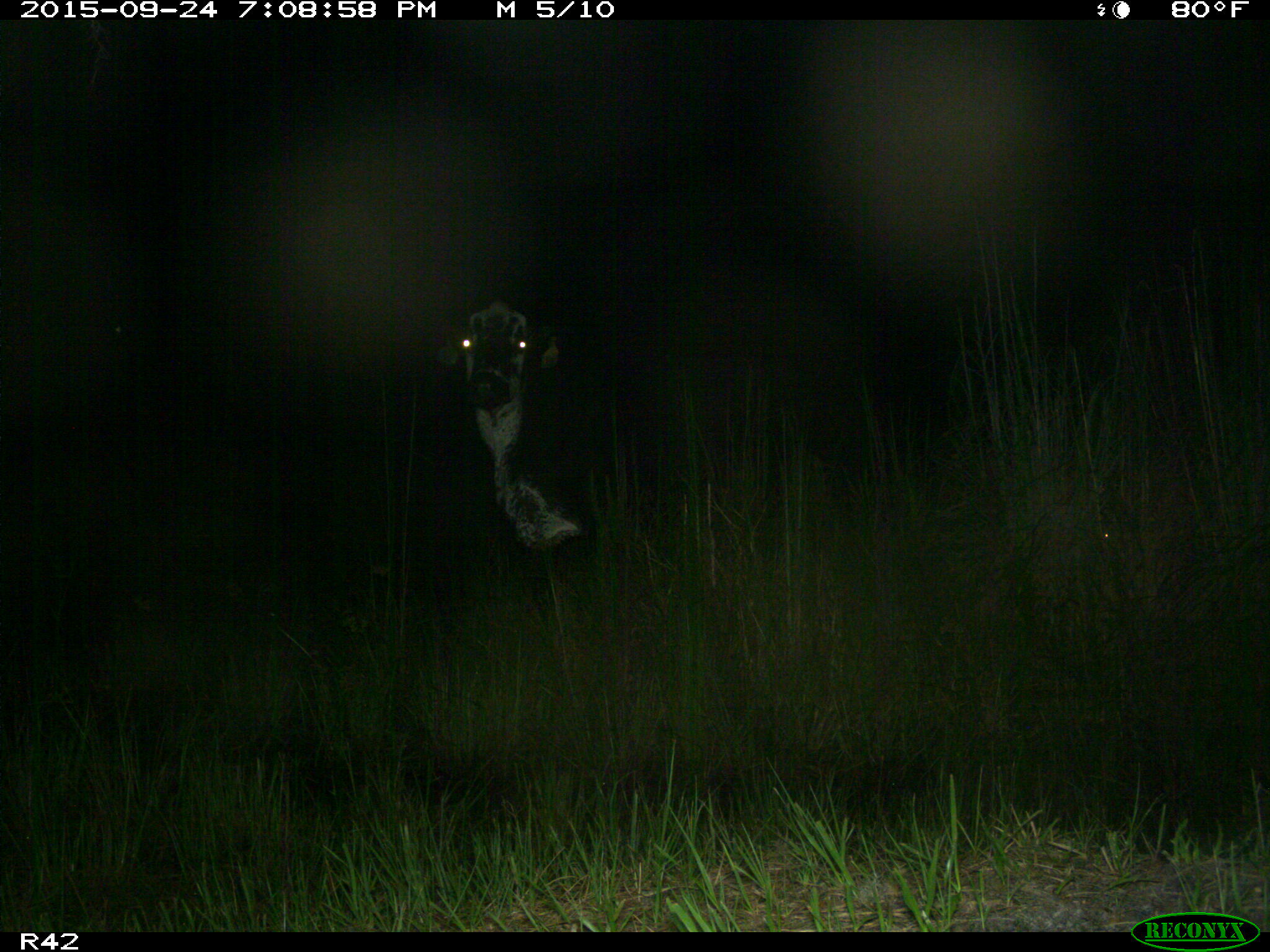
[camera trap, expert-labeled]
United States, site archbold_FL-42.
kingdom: Animalia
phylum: Chordata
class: Mammalia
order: Artiodactyla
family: Bovidae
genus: Bos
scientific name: Bos taurus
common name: domestic cow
Bos taurus (domestic cow).